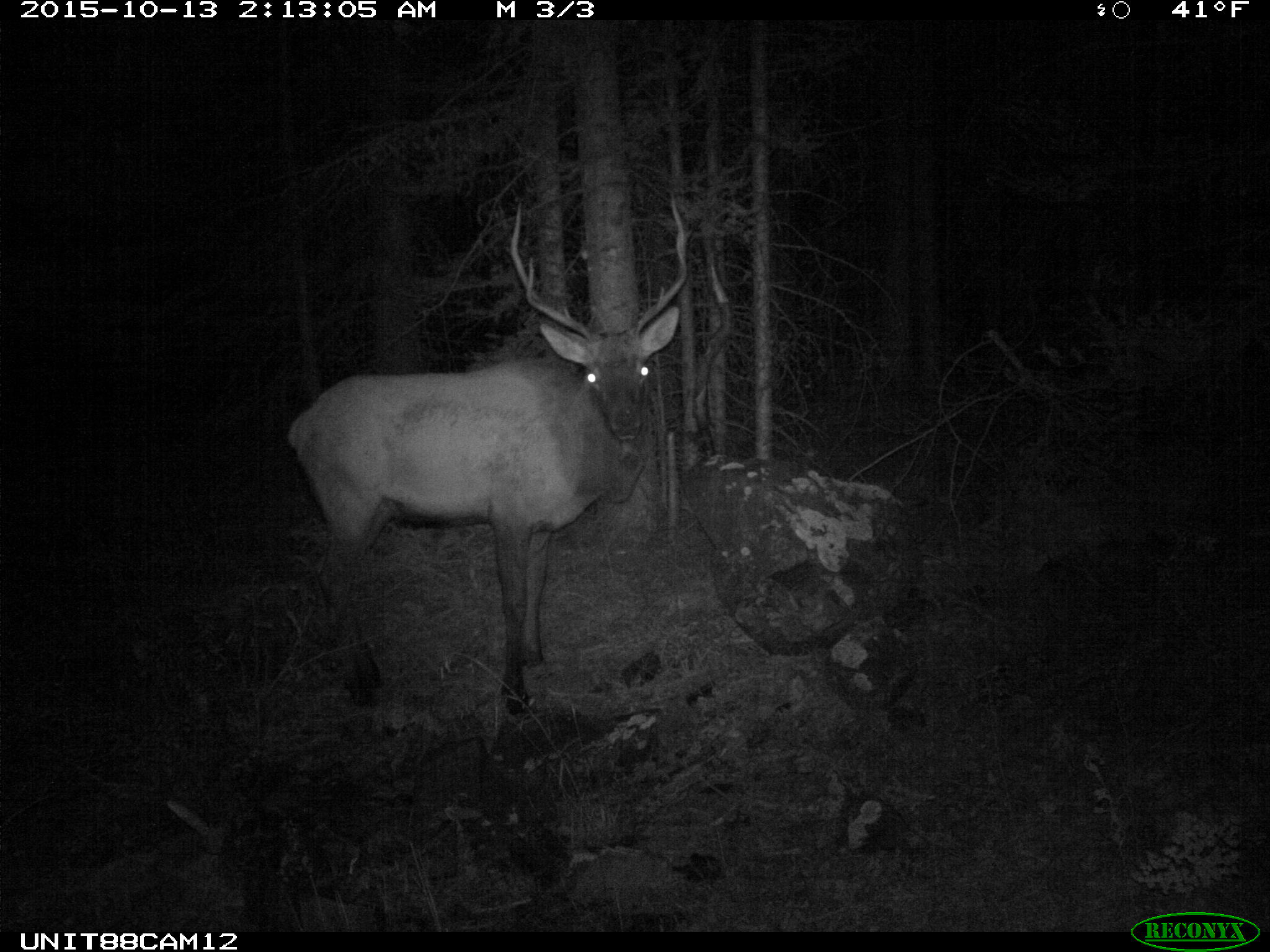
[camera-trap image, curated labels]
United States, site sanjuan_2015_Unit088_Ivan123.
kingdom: Animalia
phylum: Chordata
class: Mammalia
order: Artiodactyla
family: Cervidae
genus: Cervus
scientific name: Cervus elaphus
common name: red deer